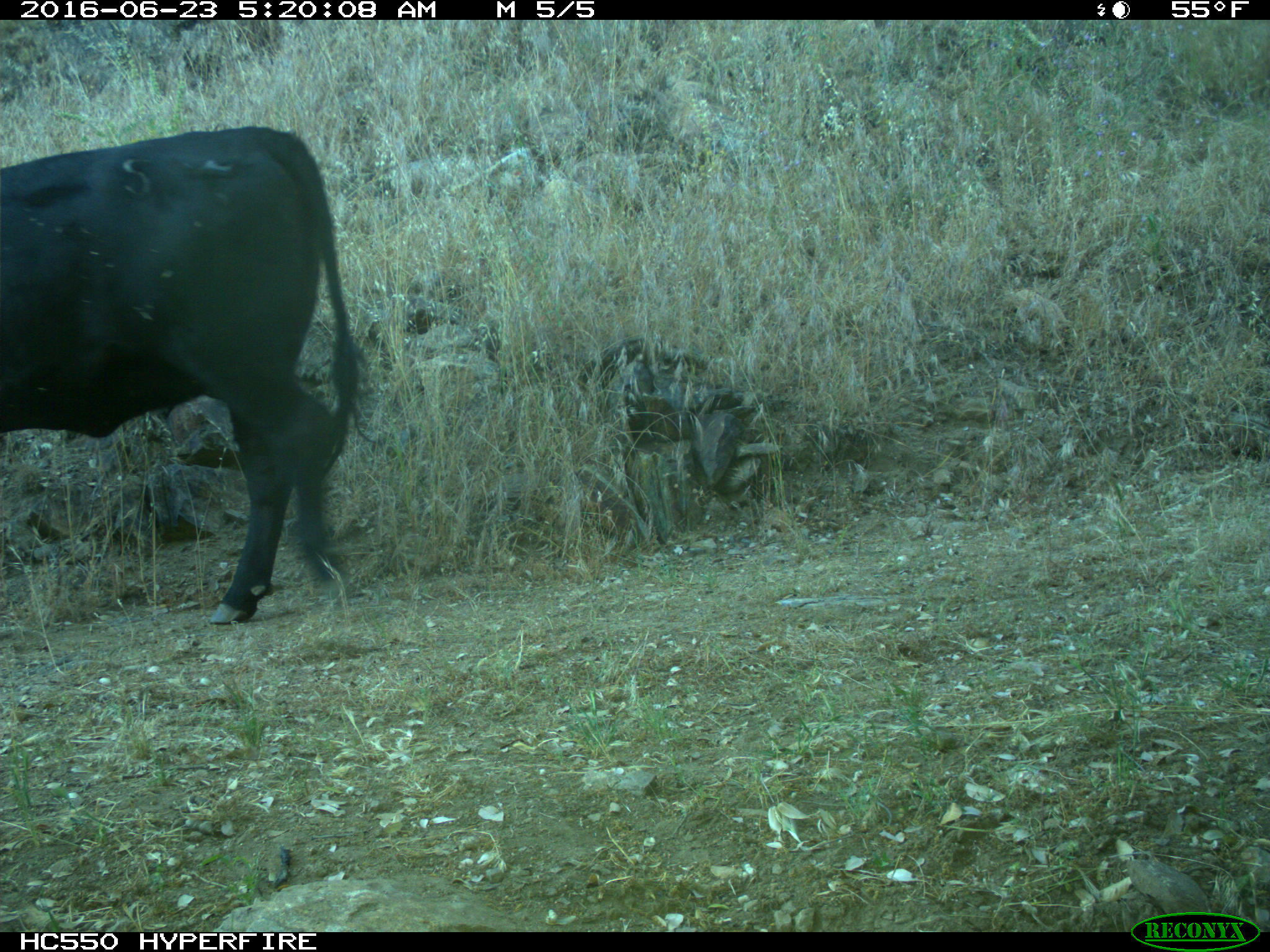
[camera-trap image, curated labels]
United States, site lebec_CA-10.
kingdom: Animalia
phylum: Chordata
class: Mammalia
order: Artiodactyla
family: Bovidae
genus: Bos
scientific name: Bos taurus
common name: domestic cow